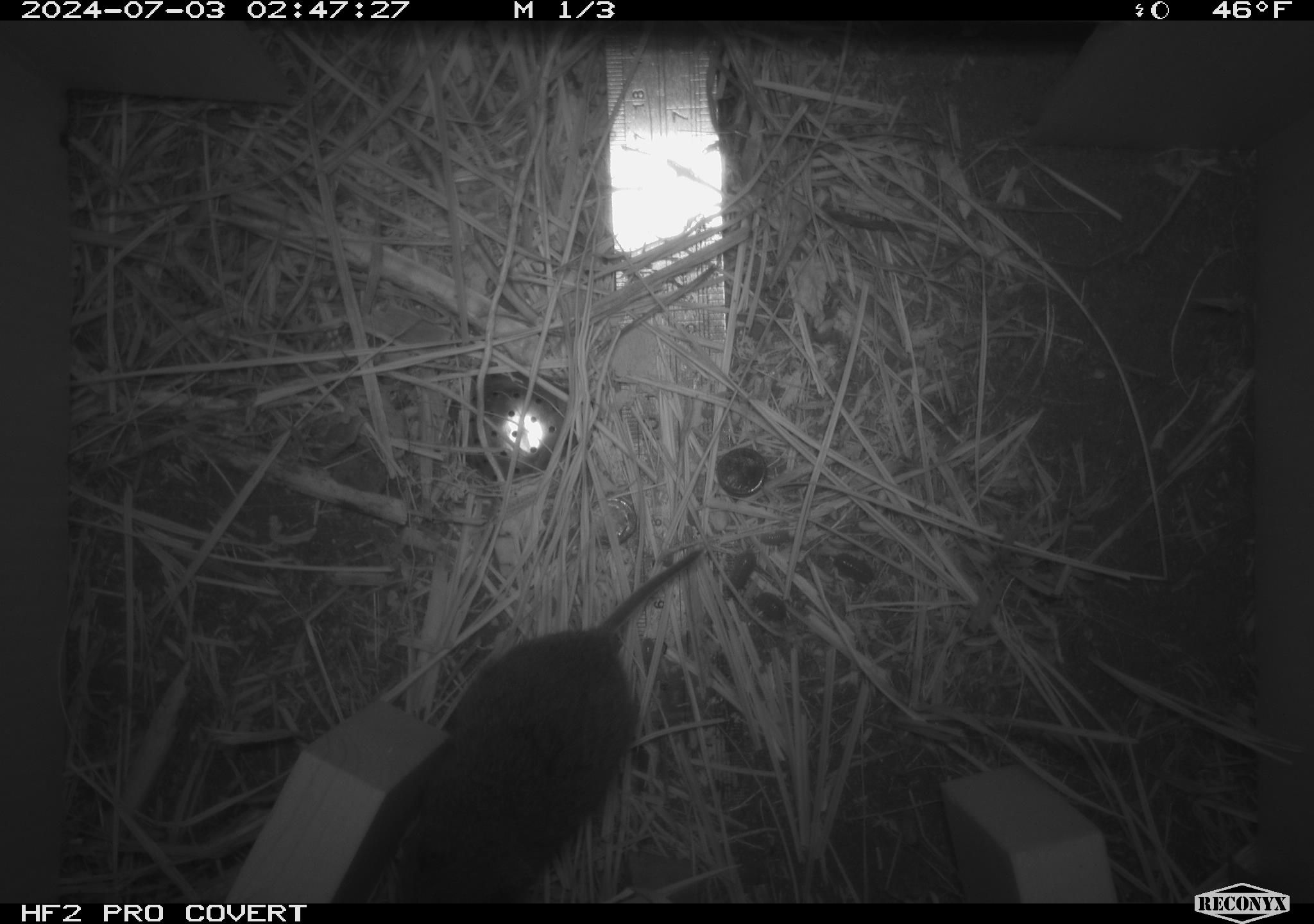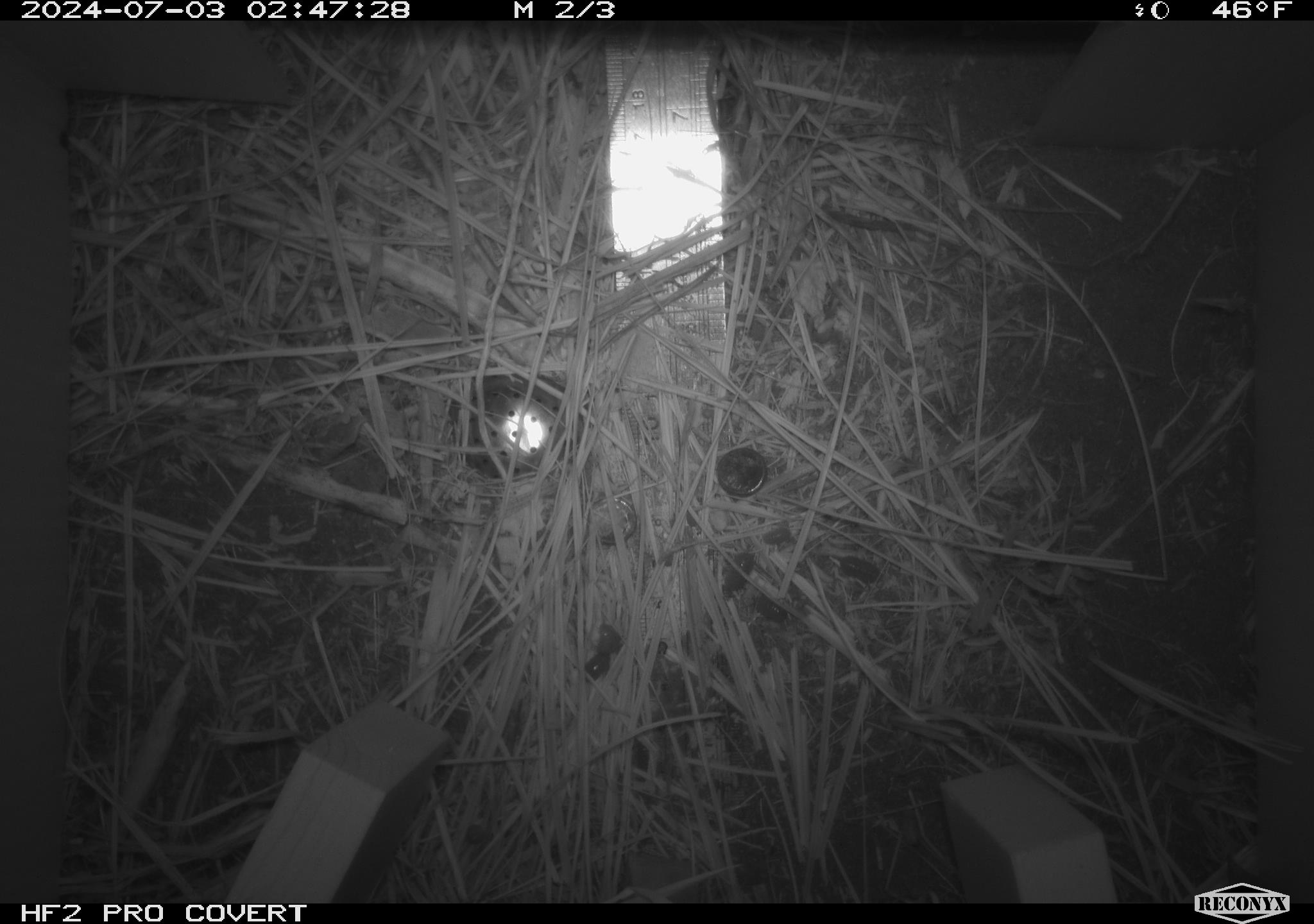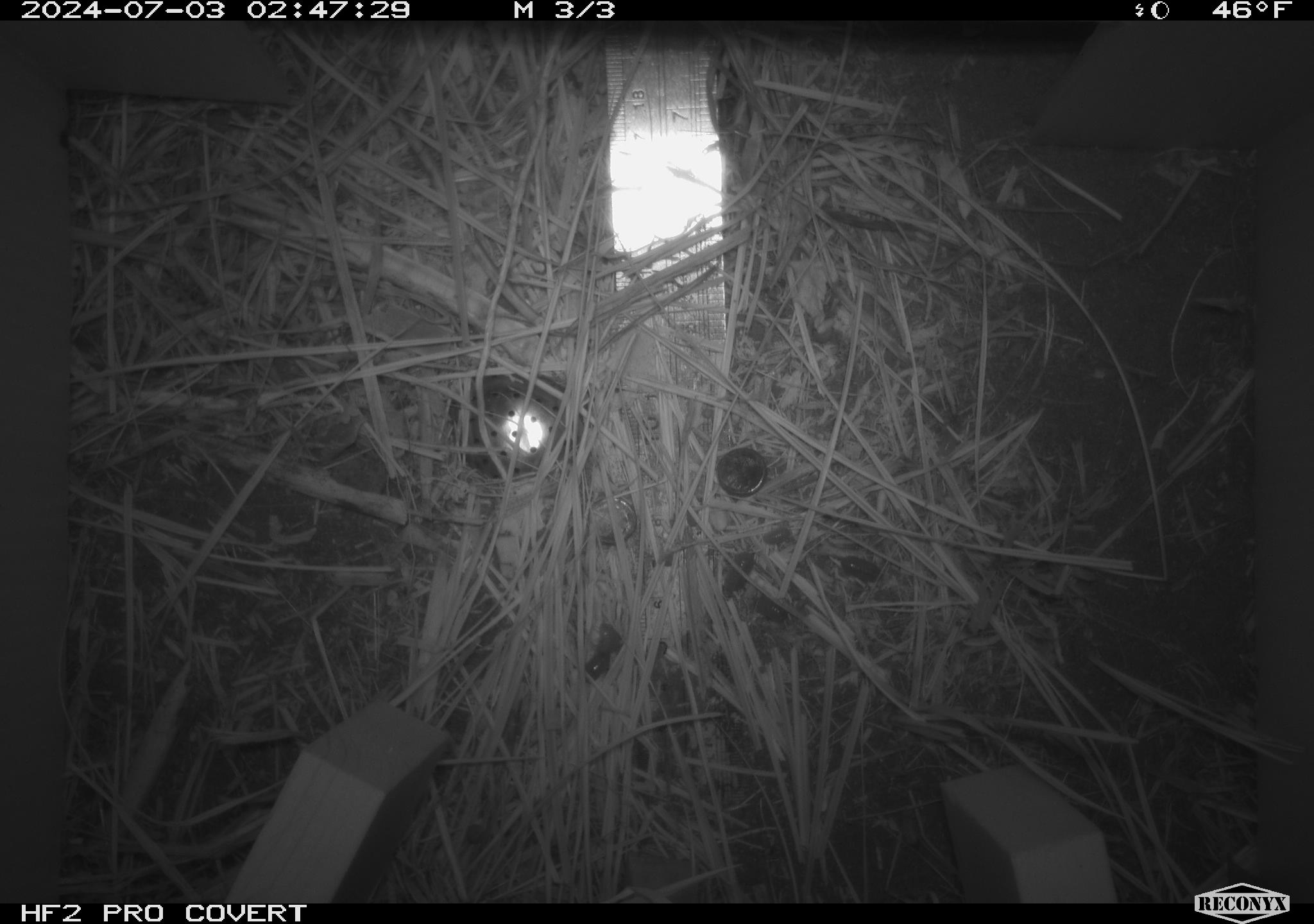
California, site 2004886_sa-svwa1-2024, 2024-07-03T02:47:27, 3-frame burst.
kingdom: Animalia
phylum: Chordata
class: Mammalia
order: Rodentia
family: Cricetidae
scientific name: Arvicolinae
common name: voles, lemmings, and muskrats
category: arvicolinae subfamily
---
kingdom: Animalia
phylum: Arthropoda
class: Malacostraca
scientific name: Malacostraca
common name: amphipods, crabs, isopods, krill, lobsters and shrimps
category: malacostracan